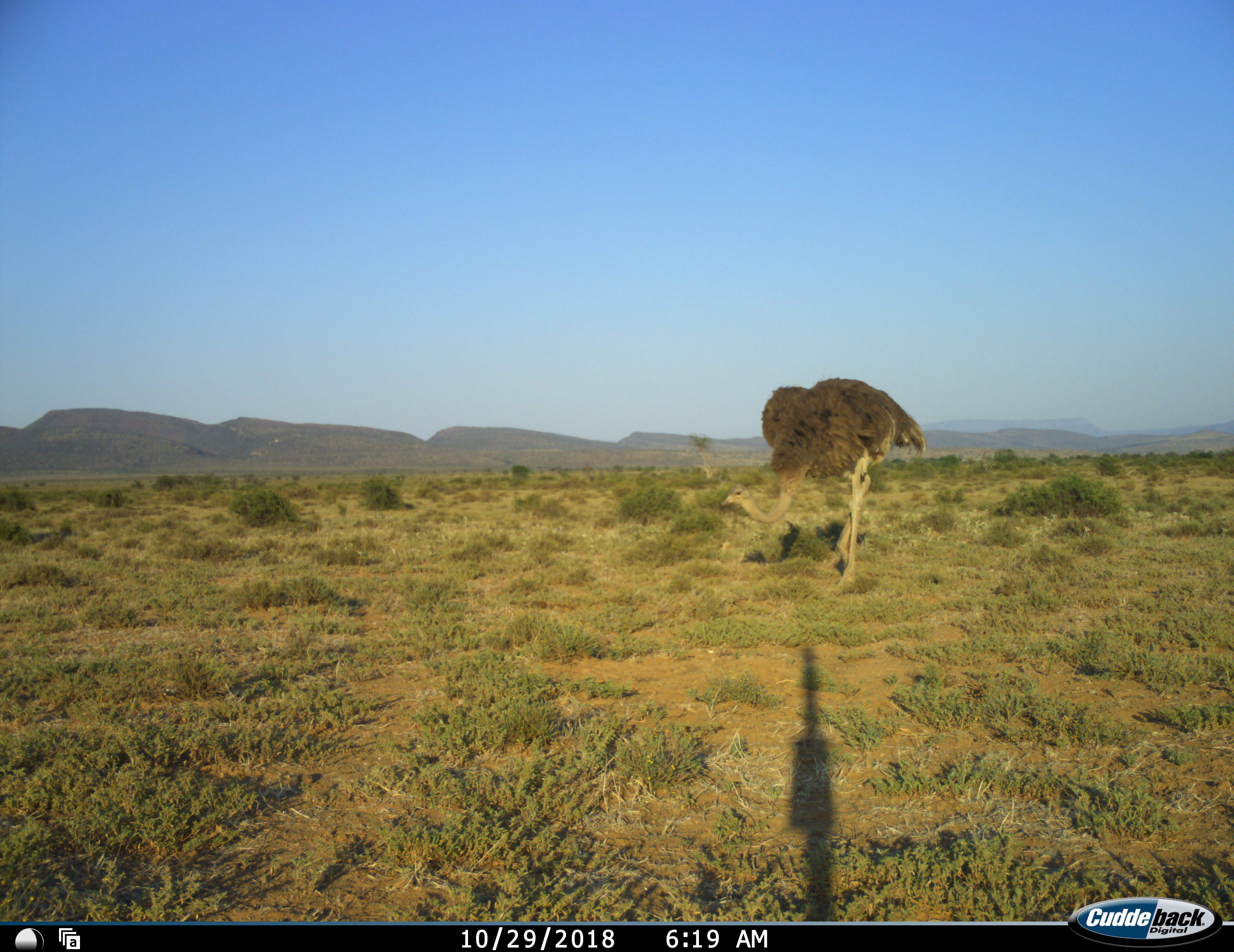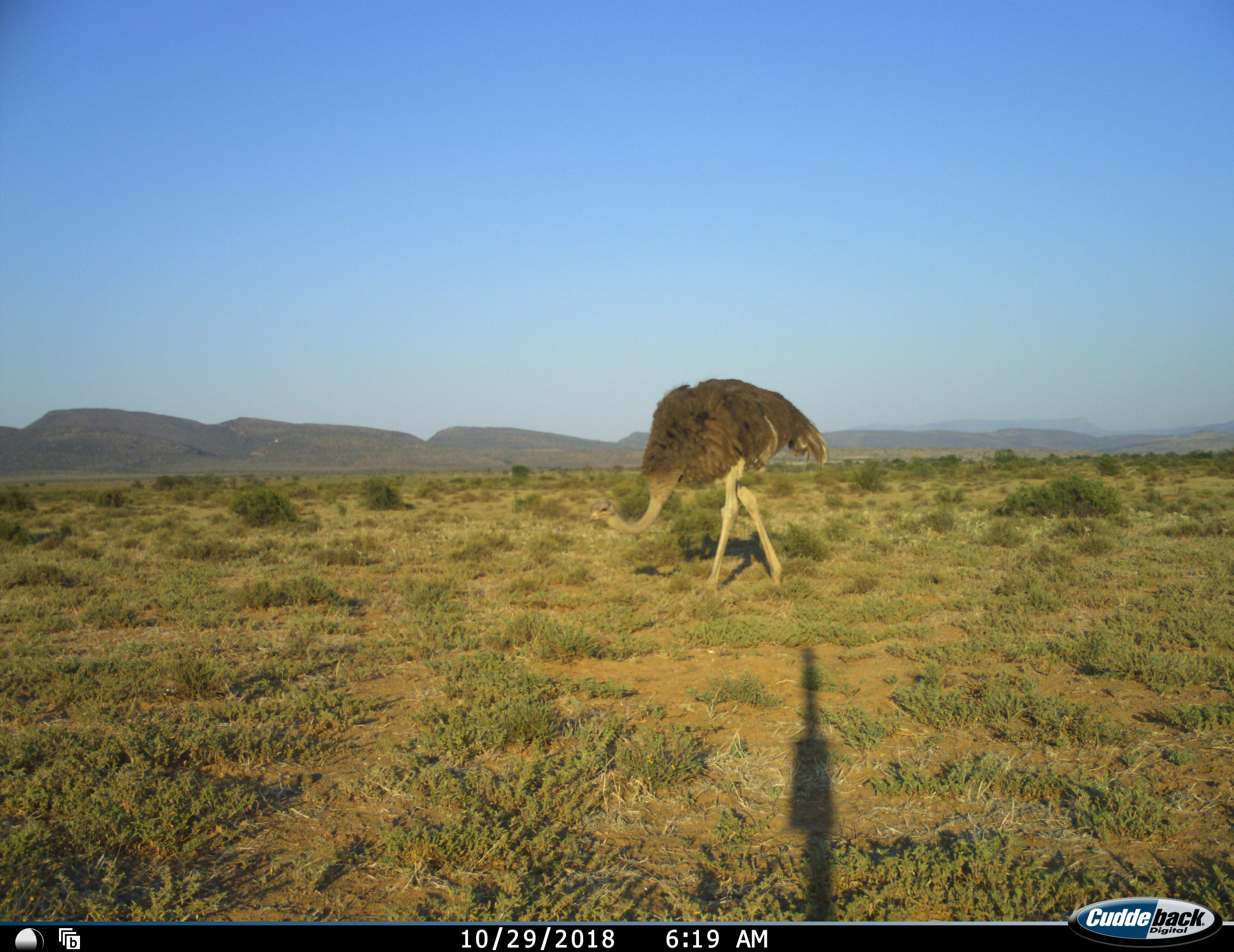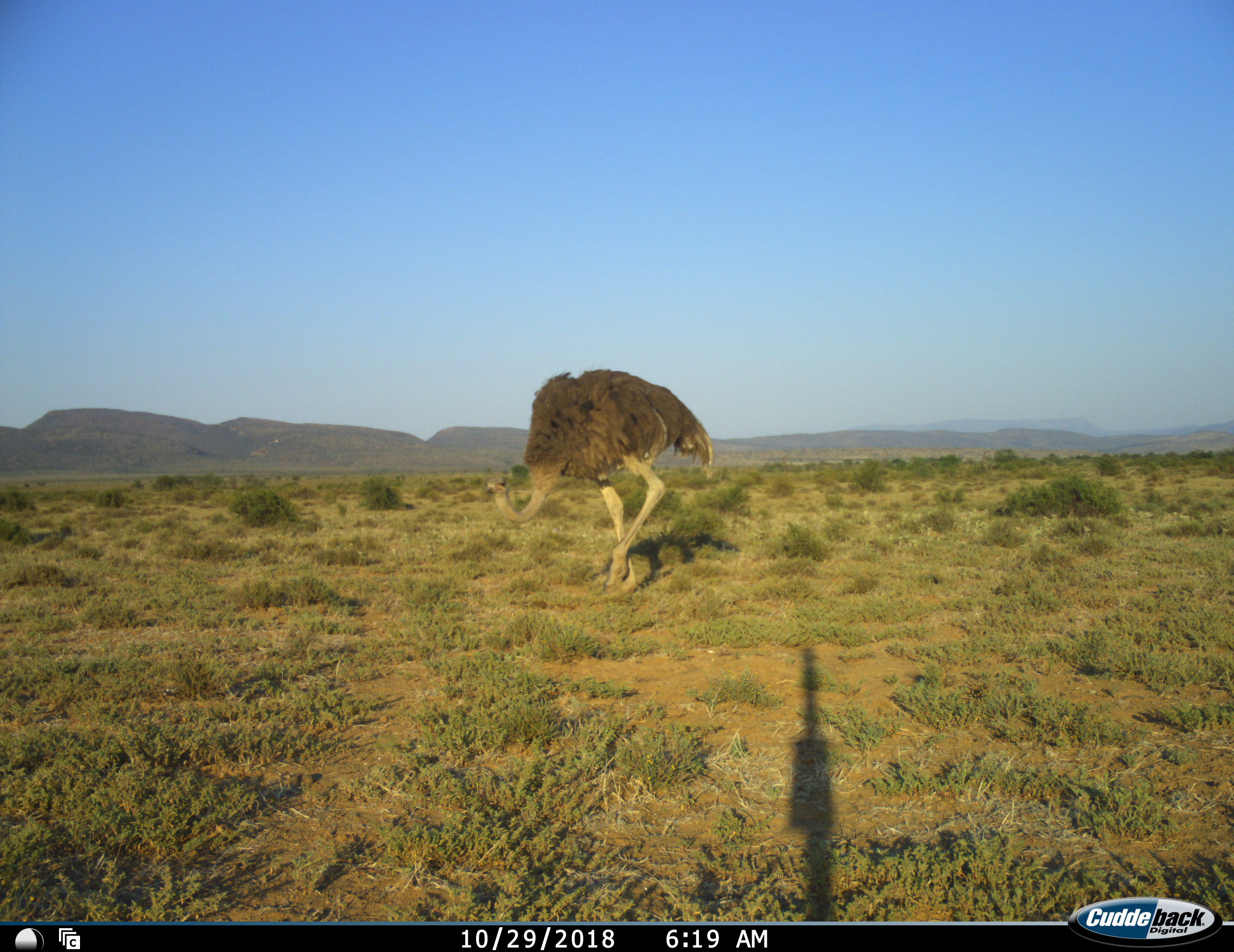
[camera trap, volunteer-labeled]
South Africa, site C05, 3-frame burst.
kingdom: Animalia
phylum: Chordata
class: Aves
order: Struthioniformes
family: Struthionidae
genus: Struthio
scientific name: Struthio camelus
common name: ostrich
Ostrich (Struthio camelus), count 1. Behavior (volunteer vote fractions): standing 0%, resting 10%, moving 80%, interacting 10%. Young present (vote fraction): 0%. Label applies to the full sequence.